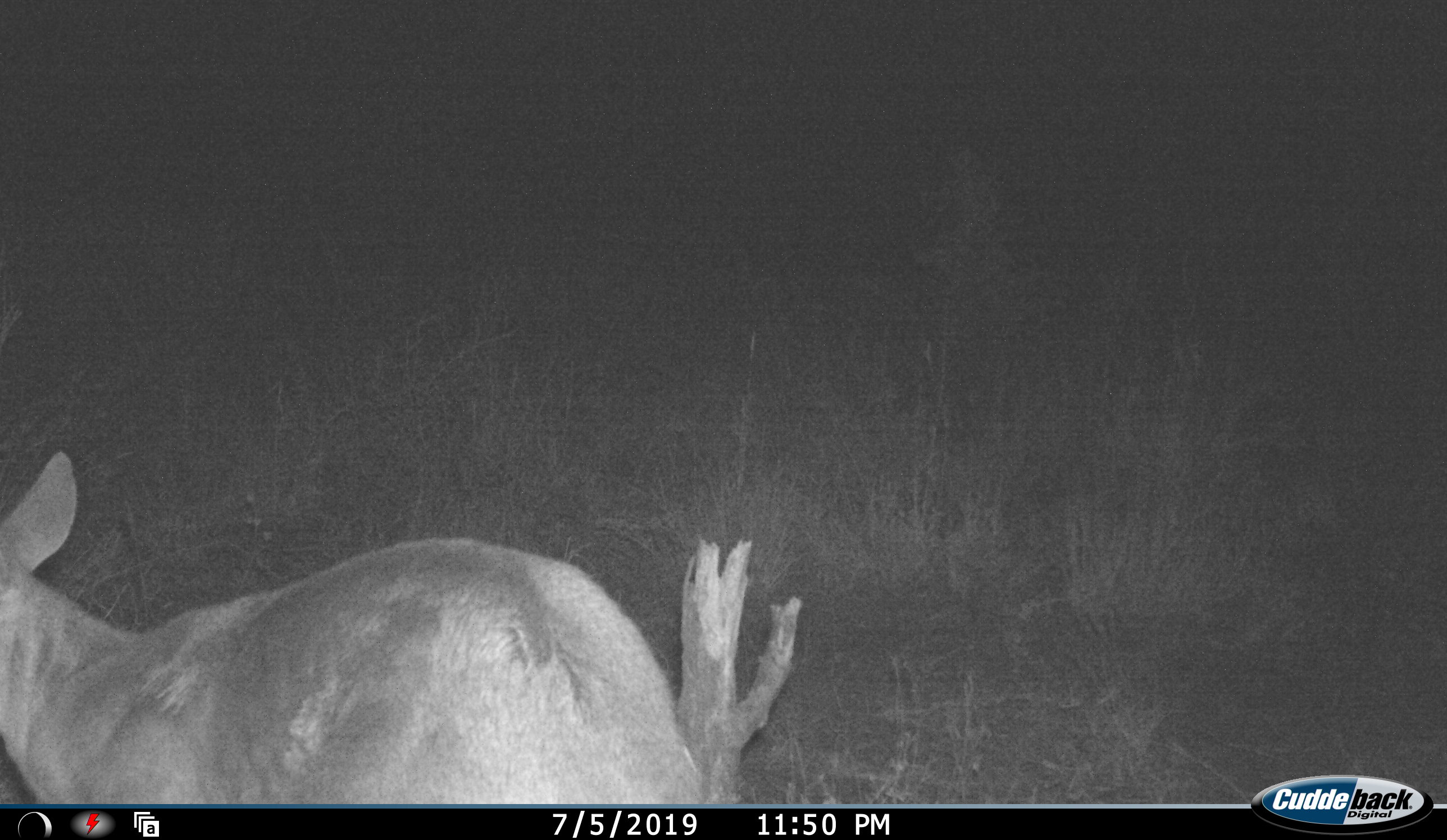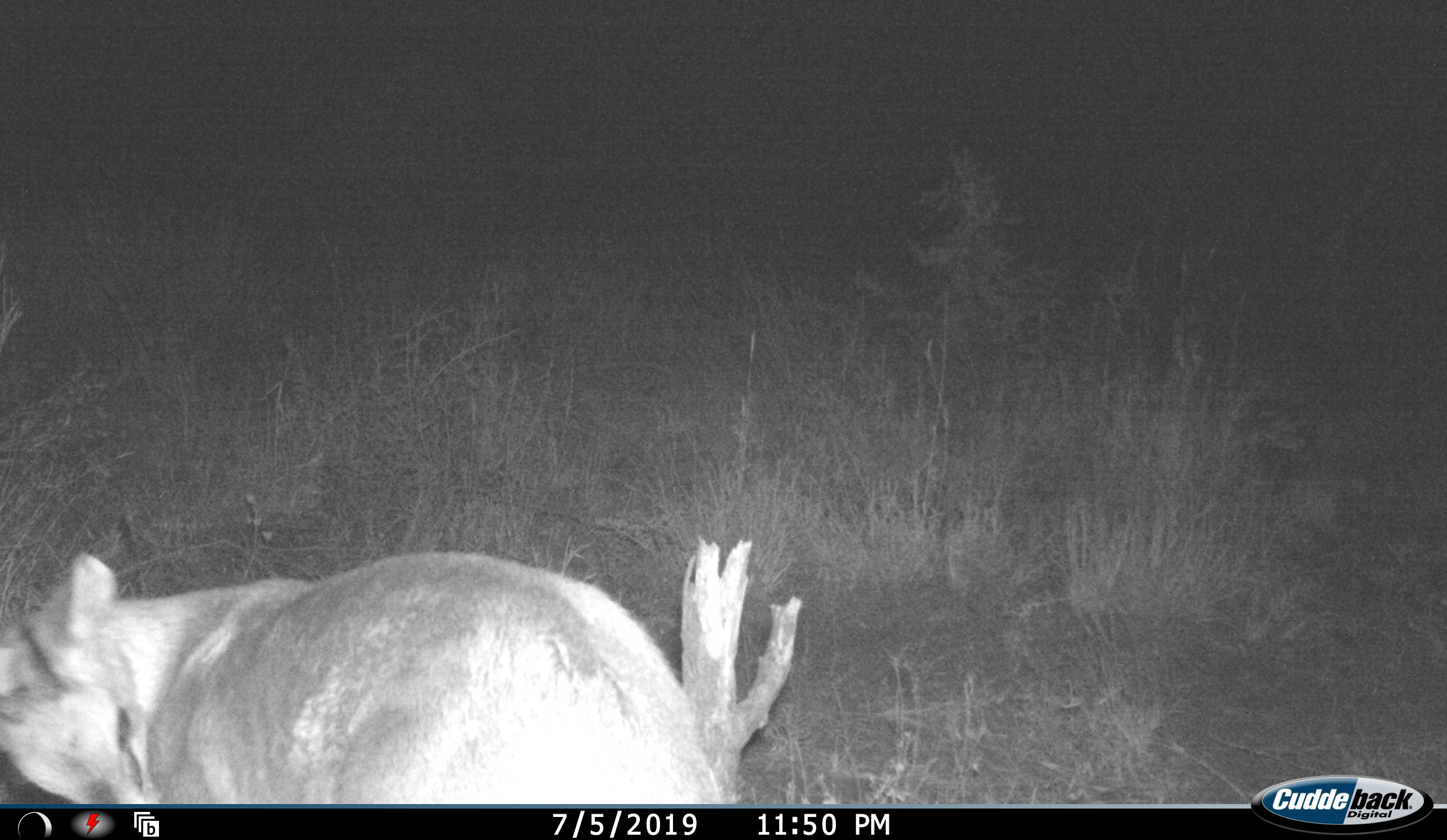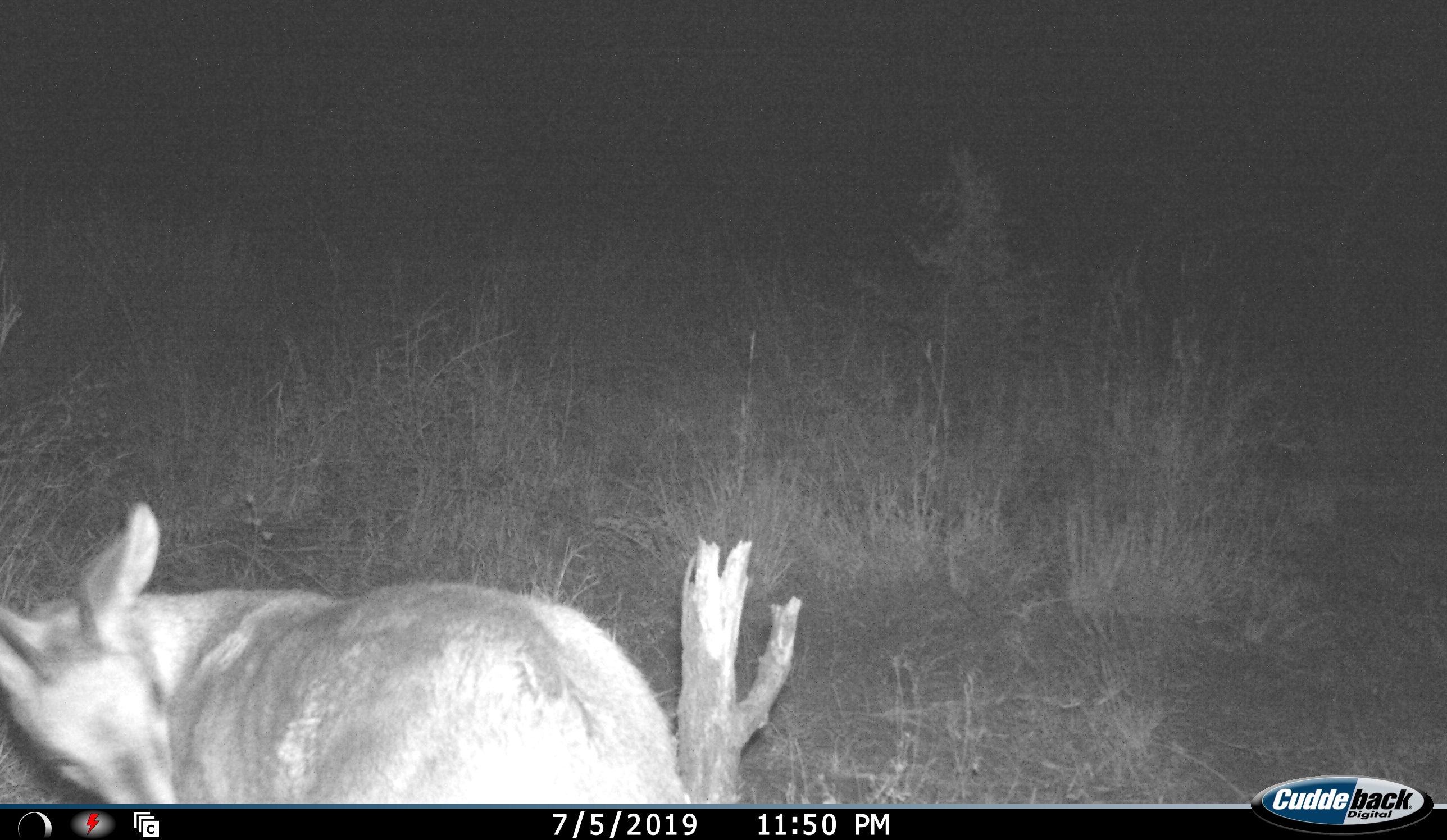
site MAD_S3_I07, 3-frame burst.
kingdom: Animalia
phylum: Chordata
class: Mammalia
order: Artiodactyla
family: Bovidae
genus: Aepyceros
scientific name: Aepyceros melampus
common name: impala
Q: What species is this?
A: Impala (Aepyceros melampus).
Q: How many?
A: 1.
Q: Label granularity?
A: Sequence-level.